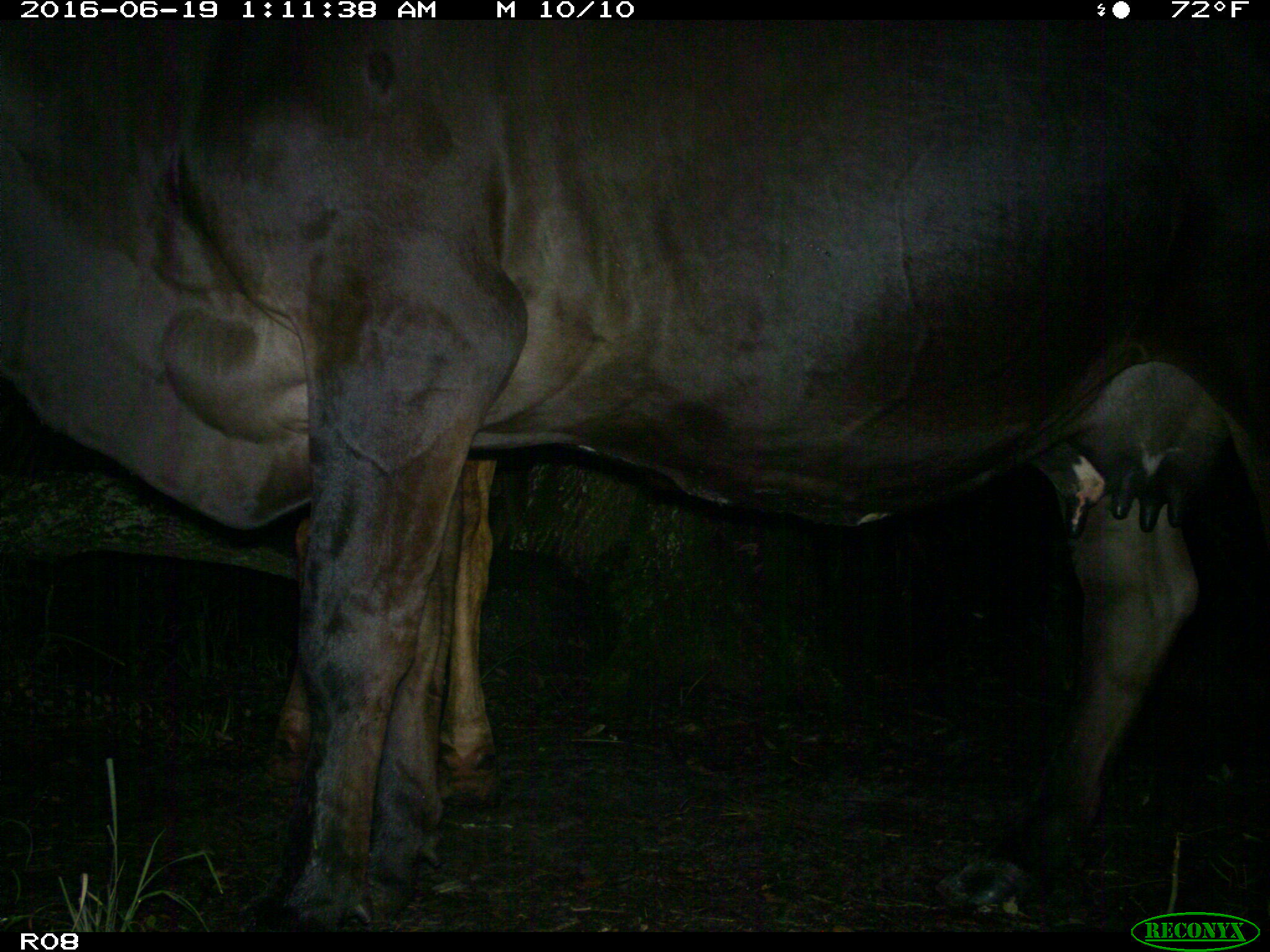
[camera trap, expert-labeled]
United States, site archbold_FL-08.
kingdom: Animalia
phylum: Chordata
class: Mammalia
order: Artiodactyla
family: Bovidae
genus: Bos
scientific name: Bos taurus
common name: domestic cow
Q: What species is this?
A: Bos taurus (domestic cow).